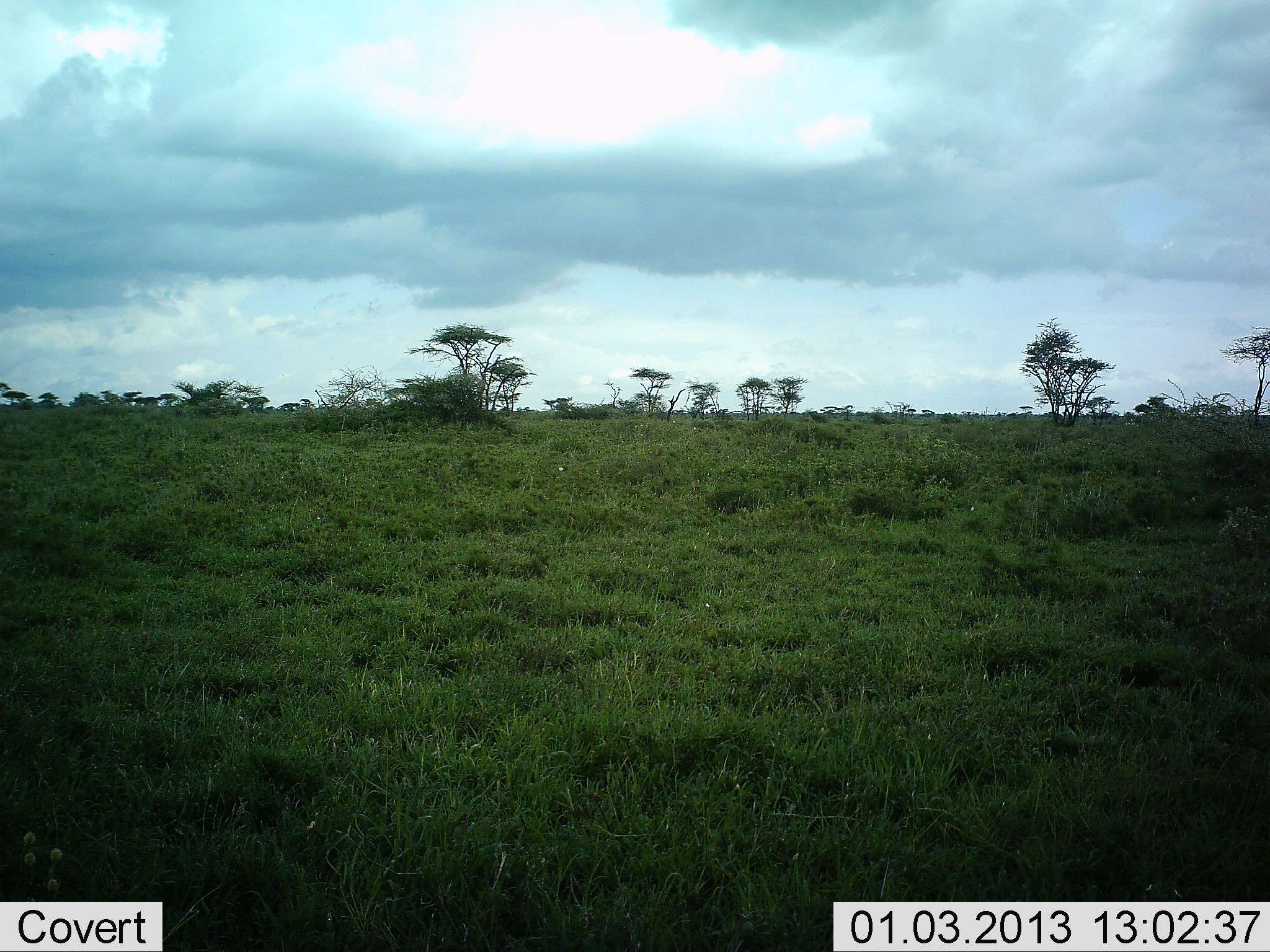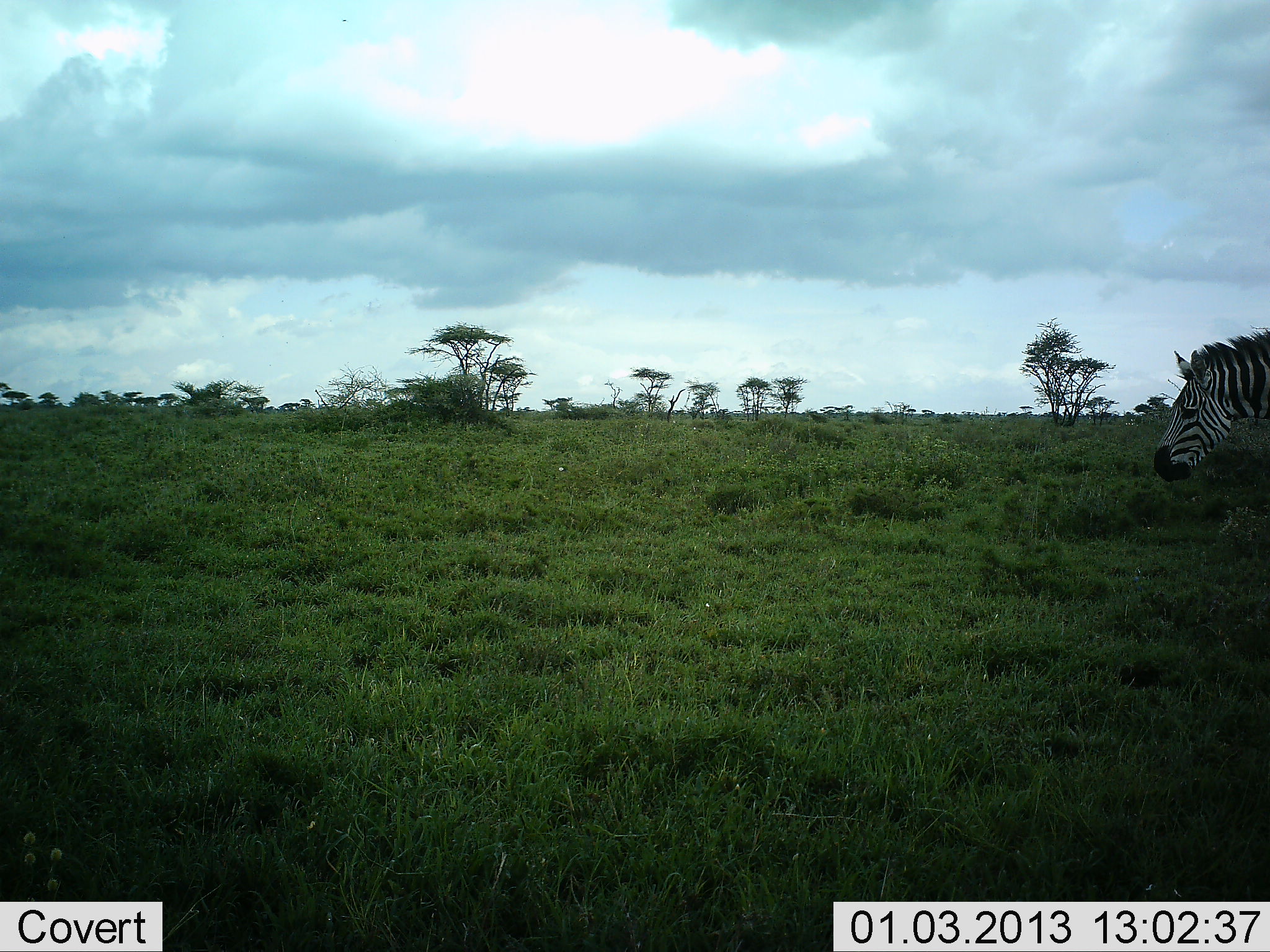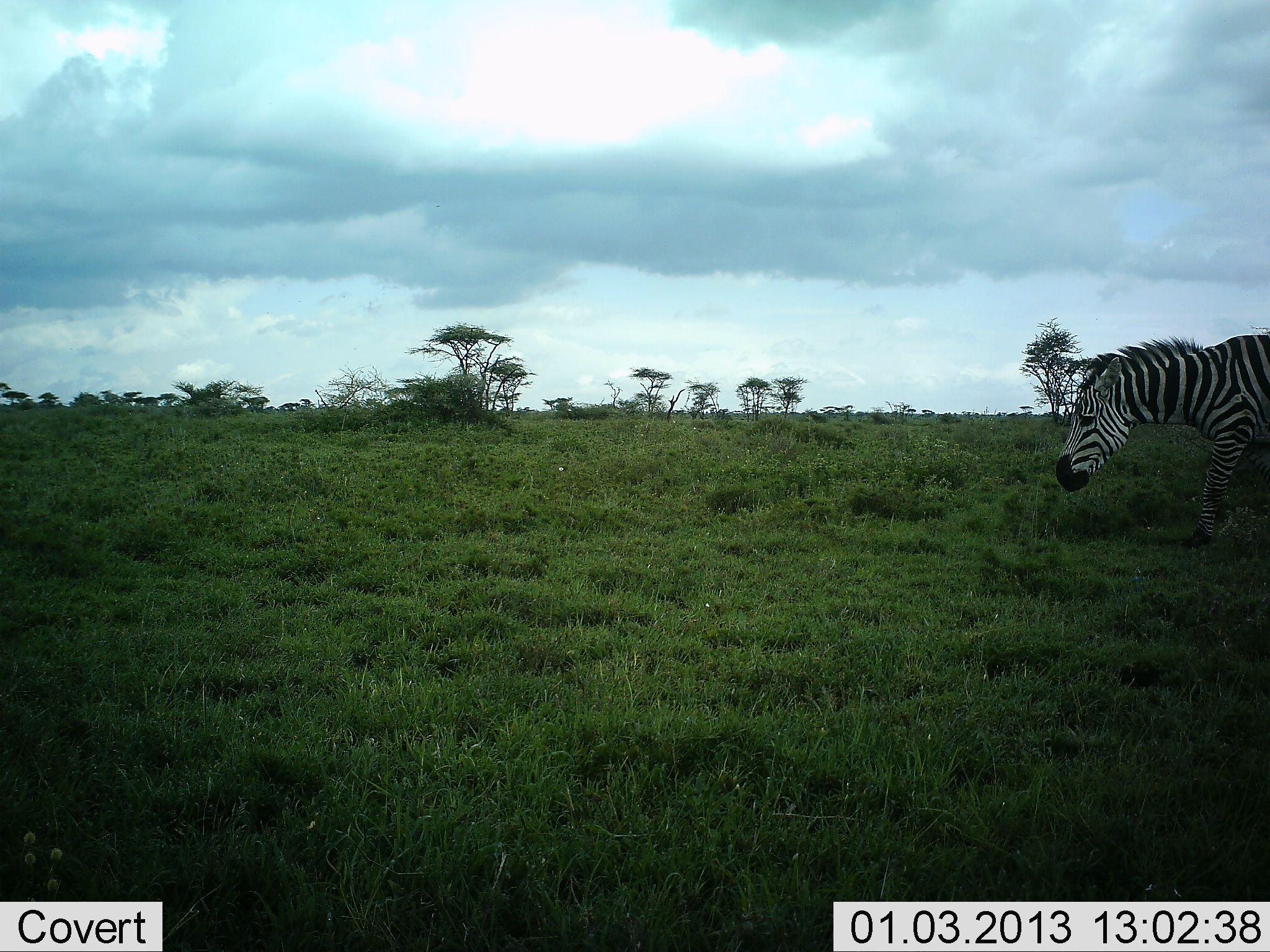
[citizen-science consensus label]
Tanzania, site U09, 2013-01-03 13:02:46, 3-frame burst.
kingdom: Animalia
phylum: Chordata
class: Mammalia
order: Perissodactyla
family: Equidae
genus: Equus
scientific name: Equus quagga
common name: plains zebra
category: zebra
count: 1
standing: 10%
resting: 0%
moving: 90%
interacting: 0%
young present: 0%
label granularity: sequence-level